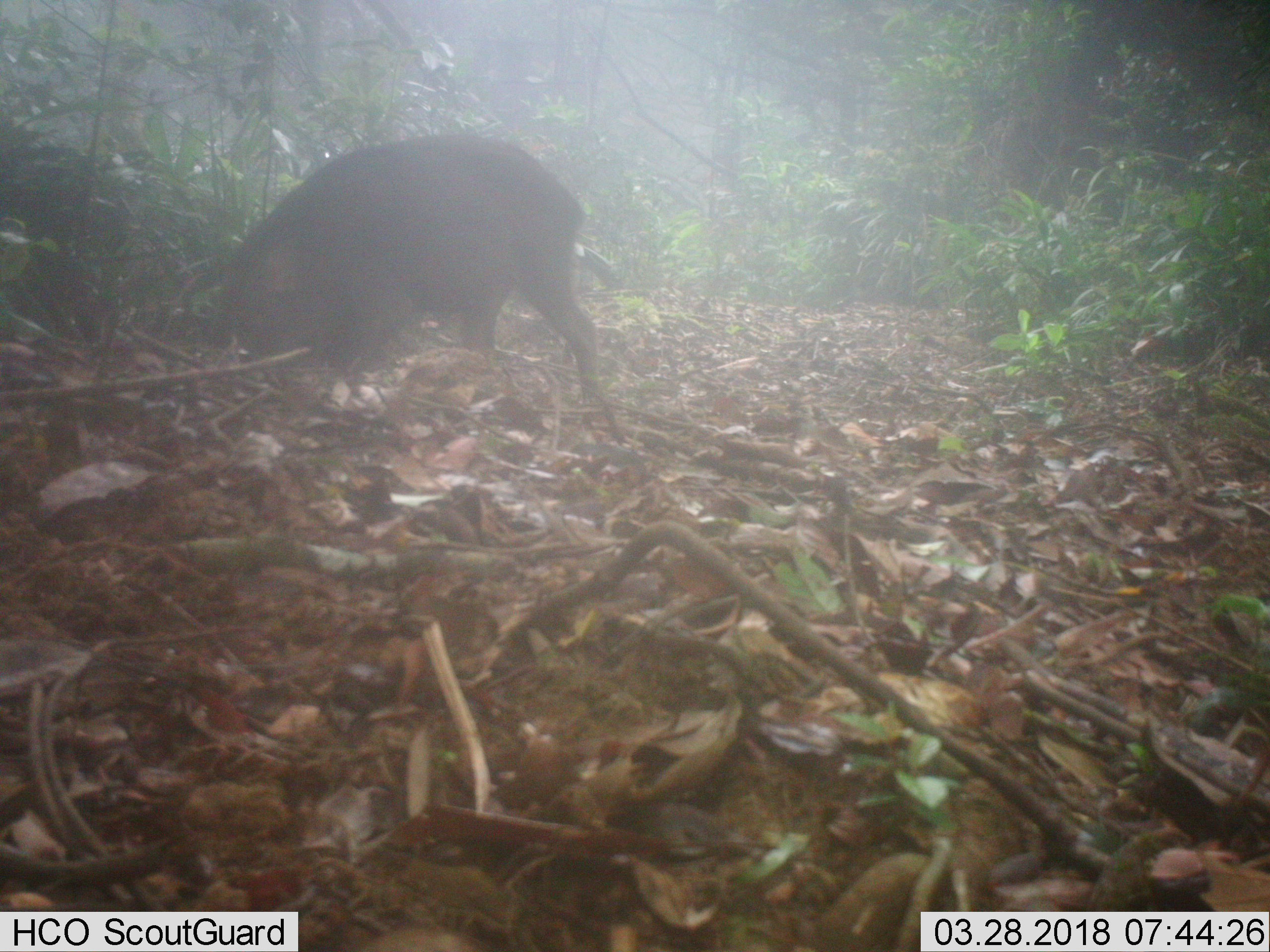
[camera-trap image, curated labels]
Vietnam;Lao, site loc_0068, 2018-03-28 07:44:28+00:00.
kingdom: Animalia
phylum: Chordata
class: Mammalia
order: Artiodactyla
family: Suidae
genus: Sus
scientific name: Sus scrofa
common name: eurasian wild pig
Eurasian wild pig (Sus scrofa). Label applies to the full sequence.